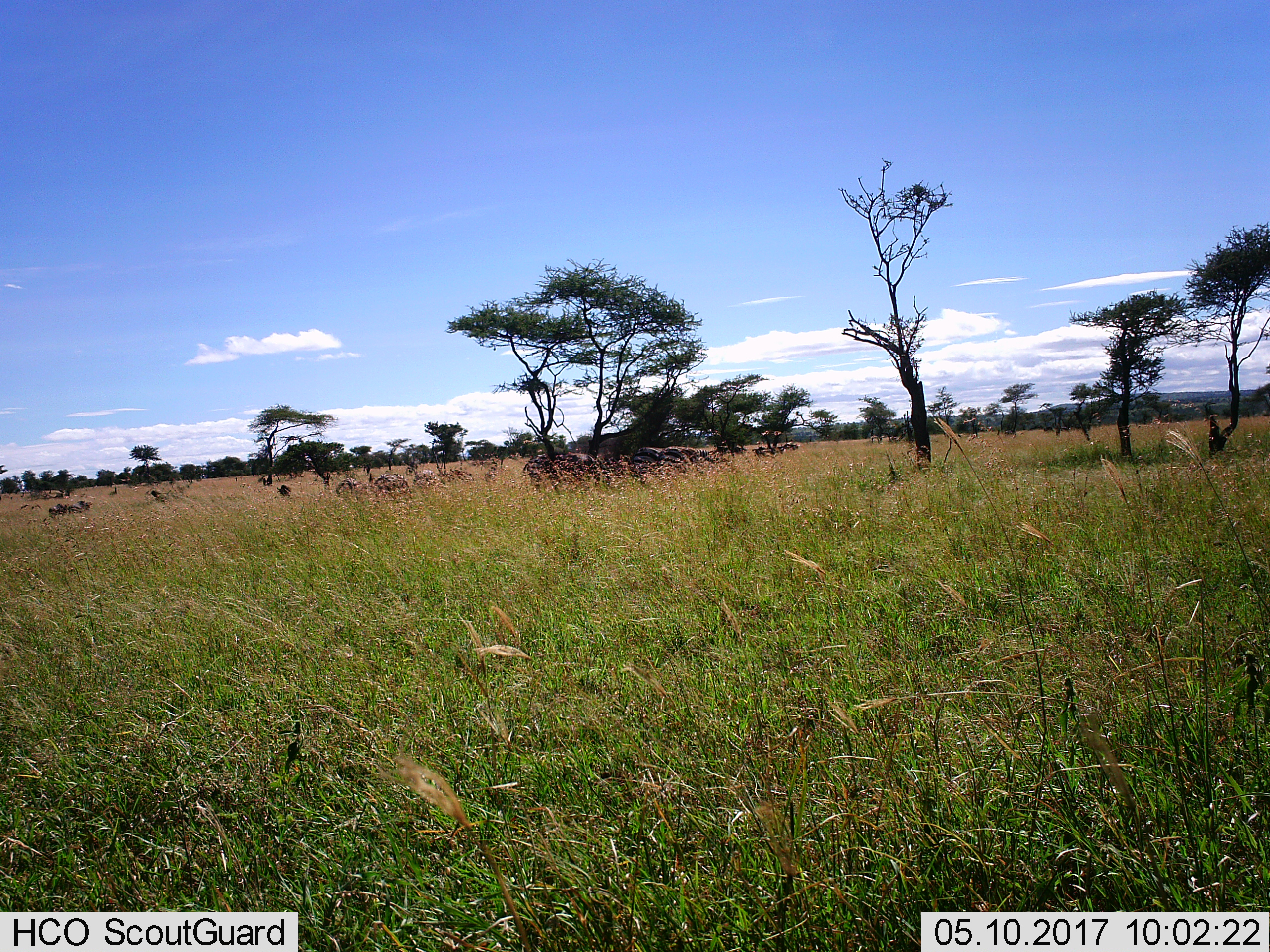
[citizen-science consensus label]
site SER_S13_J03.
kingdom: Animalia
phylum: Chordata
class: Mammalia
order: Perissodactyla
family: Equidae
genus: Equus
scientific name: Equus quagga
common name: plains zebra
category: zebraplains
Zebraplains (plains zebra) (Equus quagga), count 11-50. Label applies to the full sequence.